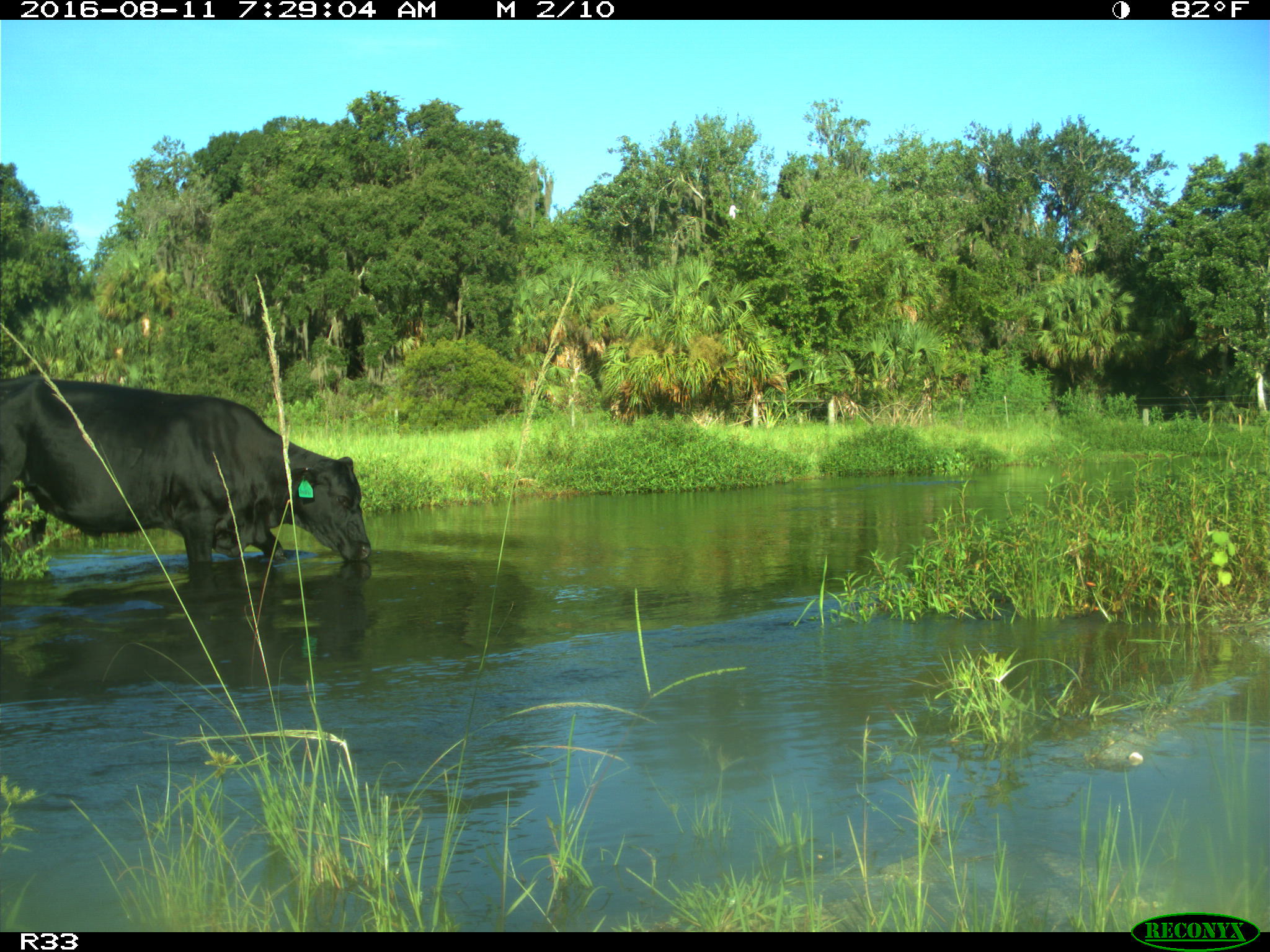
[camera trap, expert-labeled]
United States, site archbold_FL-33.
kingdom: Animalia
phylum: Chordata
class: Mammalia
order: Artiodactyla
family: Bovidae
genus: Bos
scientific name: Bos taurus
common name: domestic cow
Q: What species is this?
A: Bos taurus (domestic cow).